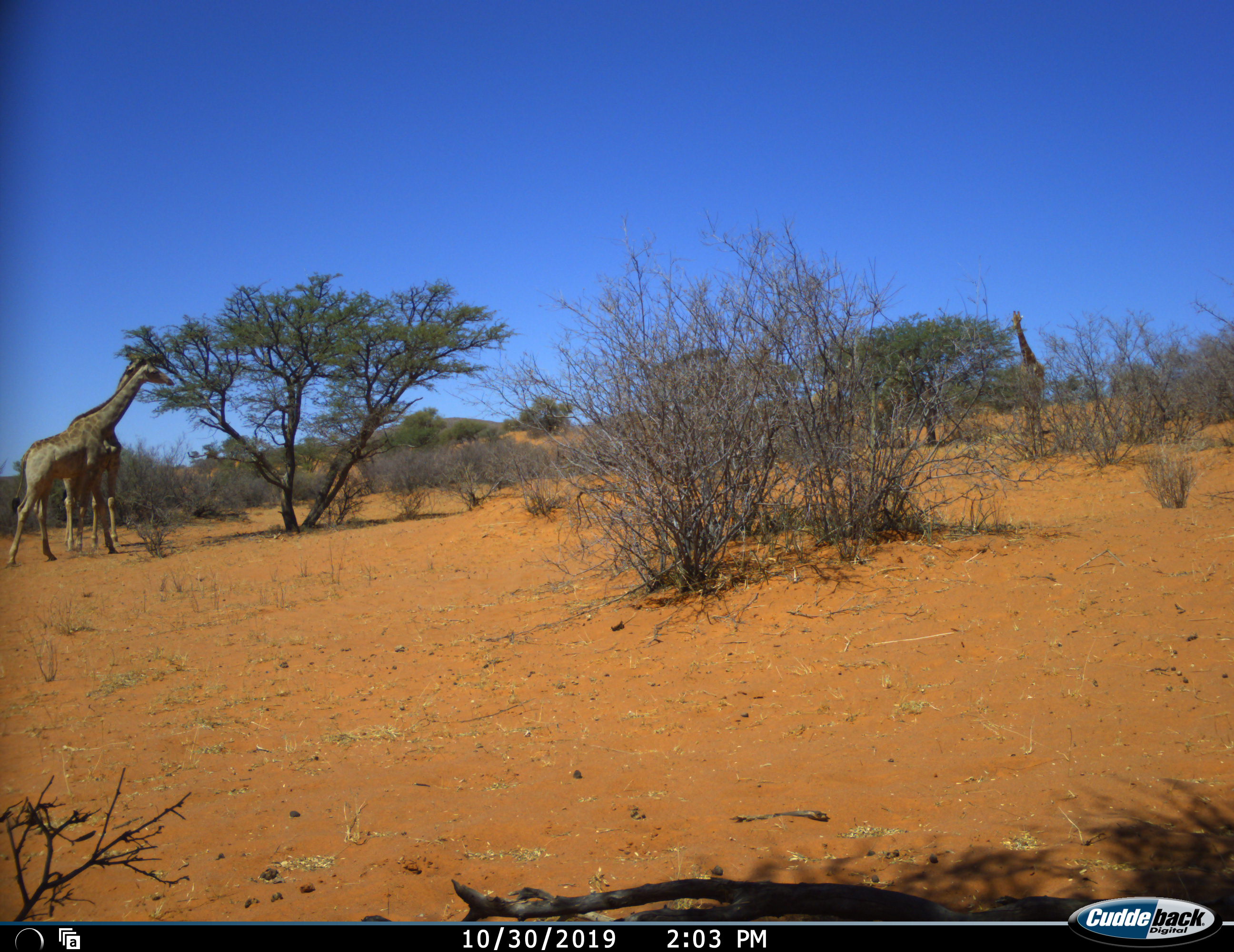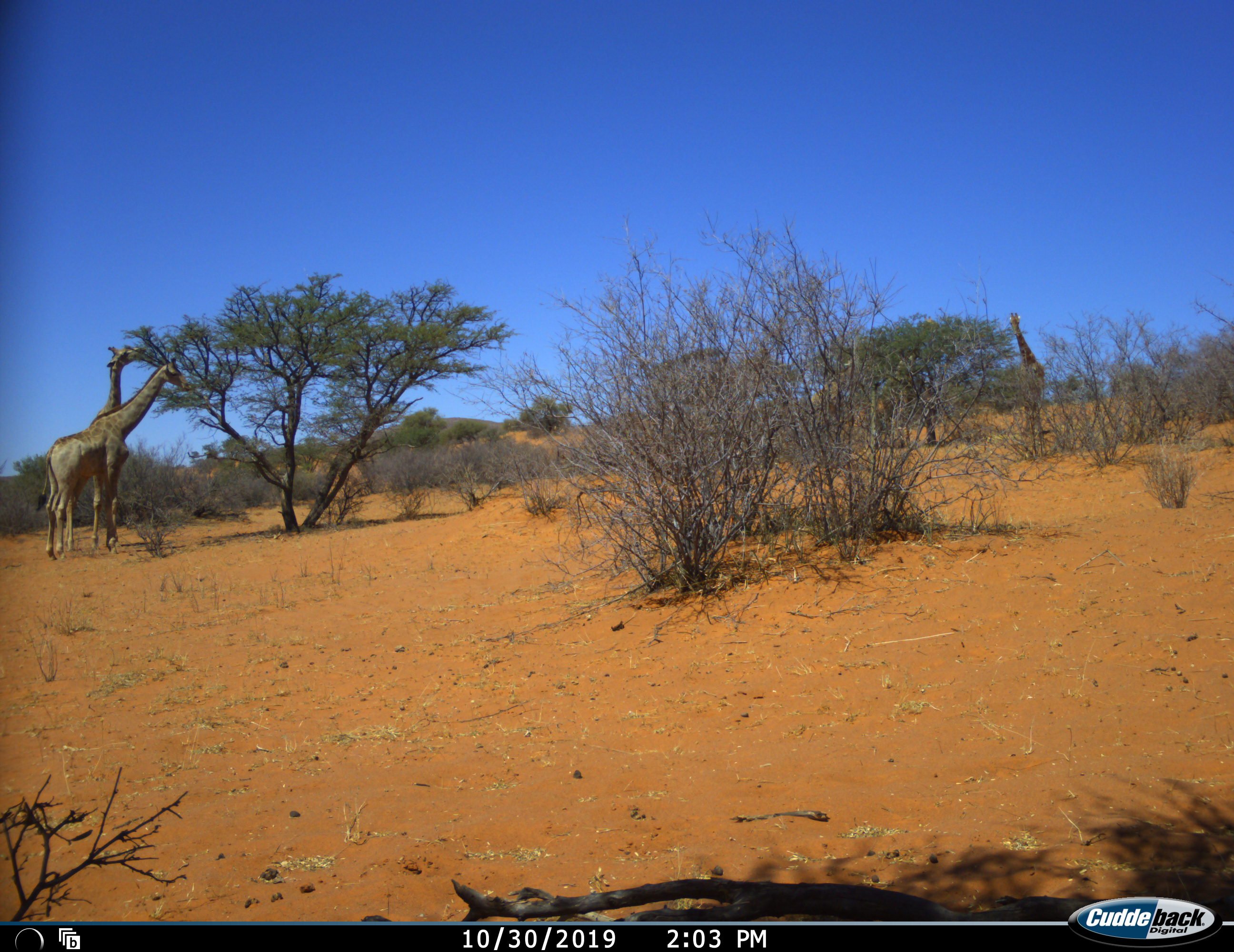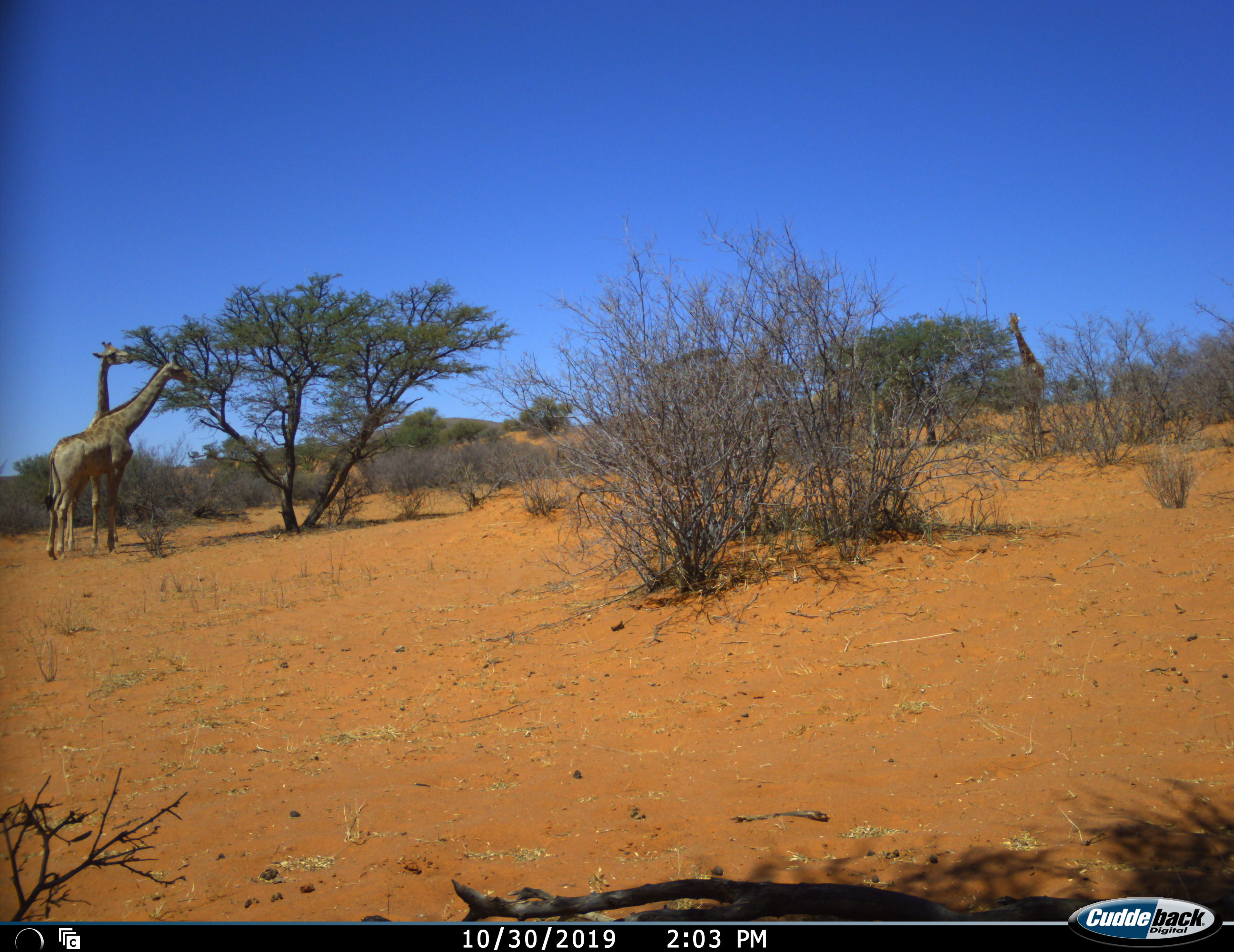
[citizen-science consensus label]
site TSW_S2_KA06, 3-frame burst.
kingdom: Animalia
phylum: Chordata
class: Mammalia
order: Artiodactyla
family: Giraffidae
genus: Giraffa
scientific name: Giraffa camelopardalis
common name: giraffe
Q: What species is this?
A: Giraffe (Giraffa camelopardalis).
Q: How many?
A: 3.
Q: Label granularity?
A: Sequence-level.